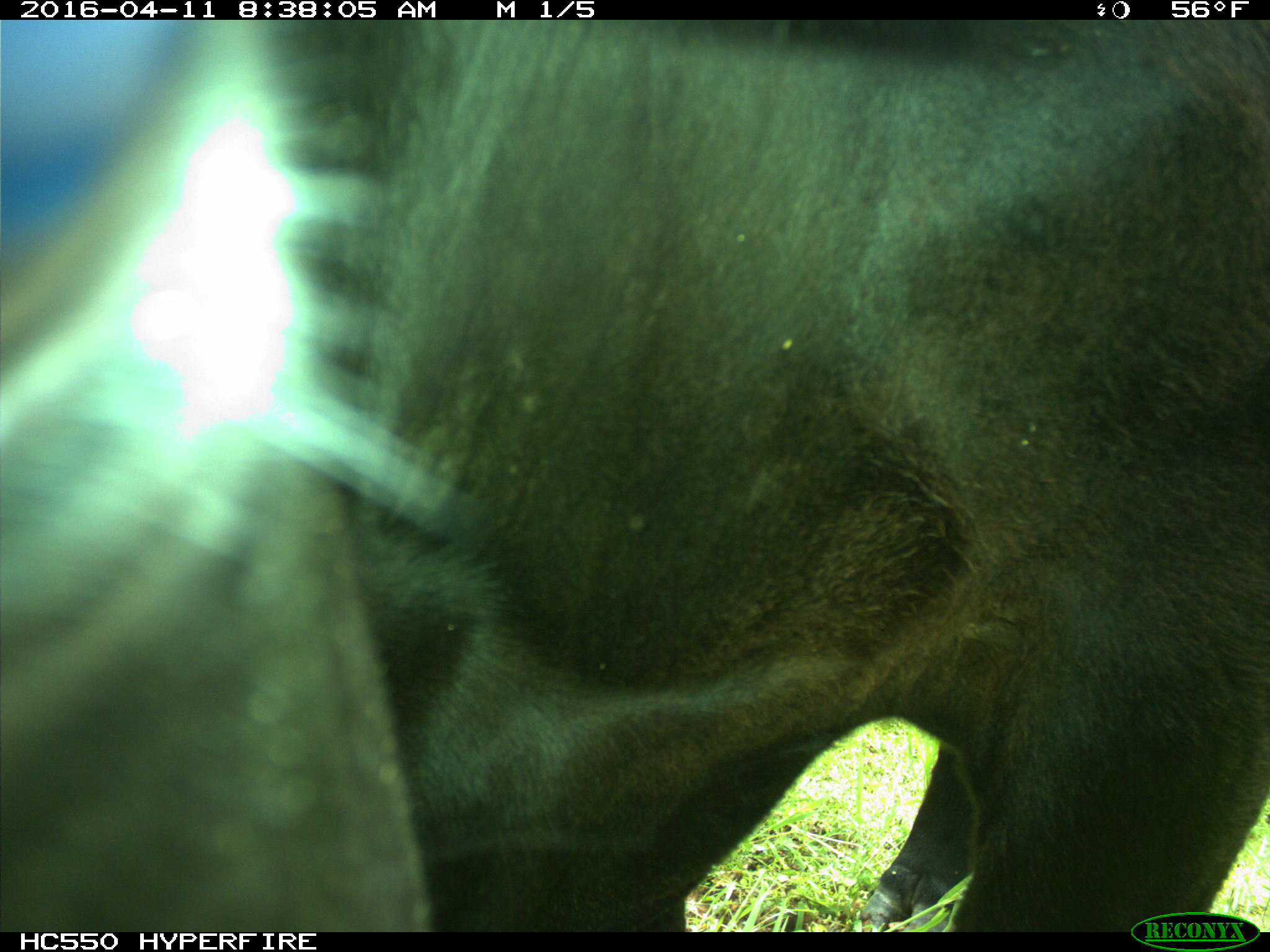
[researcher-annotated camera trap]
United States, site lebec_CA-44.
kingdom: Animalia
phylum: Chordata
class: Mammalia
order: Artiodactyla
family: Bovidae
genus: Bos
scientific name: Bos taurus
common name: domestic cow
Bos taurus (domestic cow).